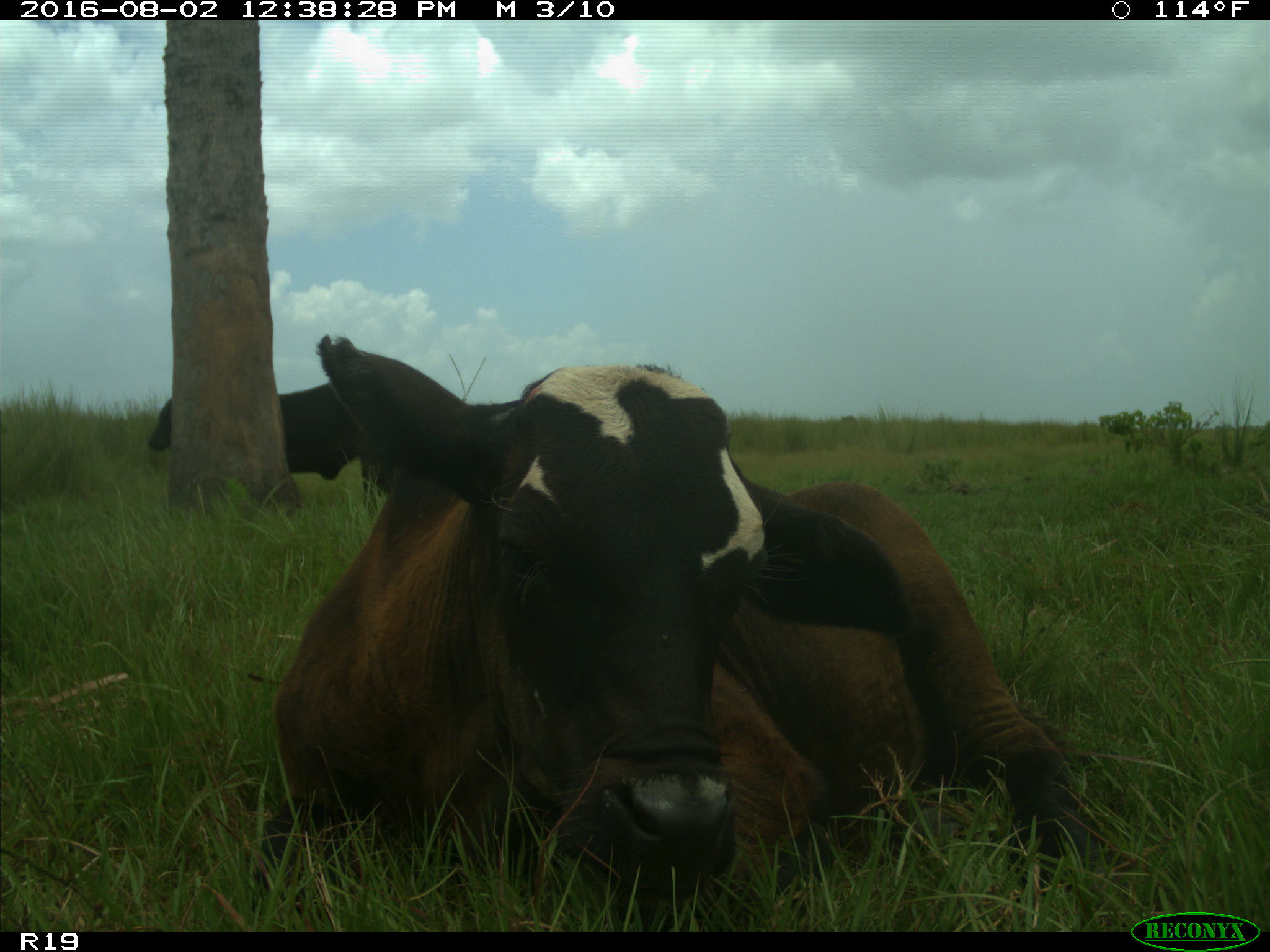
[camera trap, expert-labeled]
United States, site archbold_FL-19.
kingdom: Animalia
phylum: Chordata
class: Mammalia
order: Artiodactyla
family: Bovidae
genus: Bos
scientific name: Bos taurus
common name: domestic cow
Bos taurus (domestic cow).